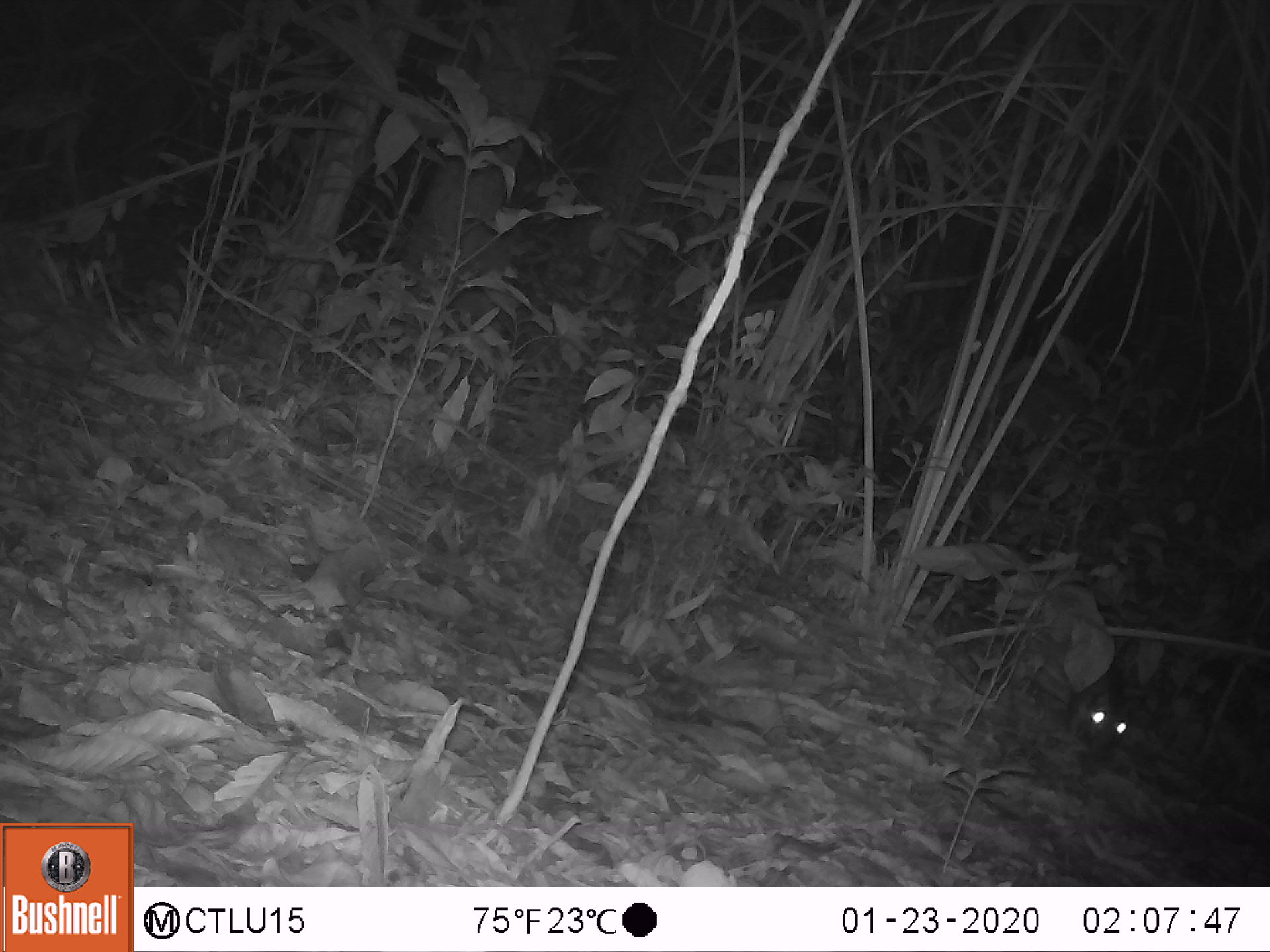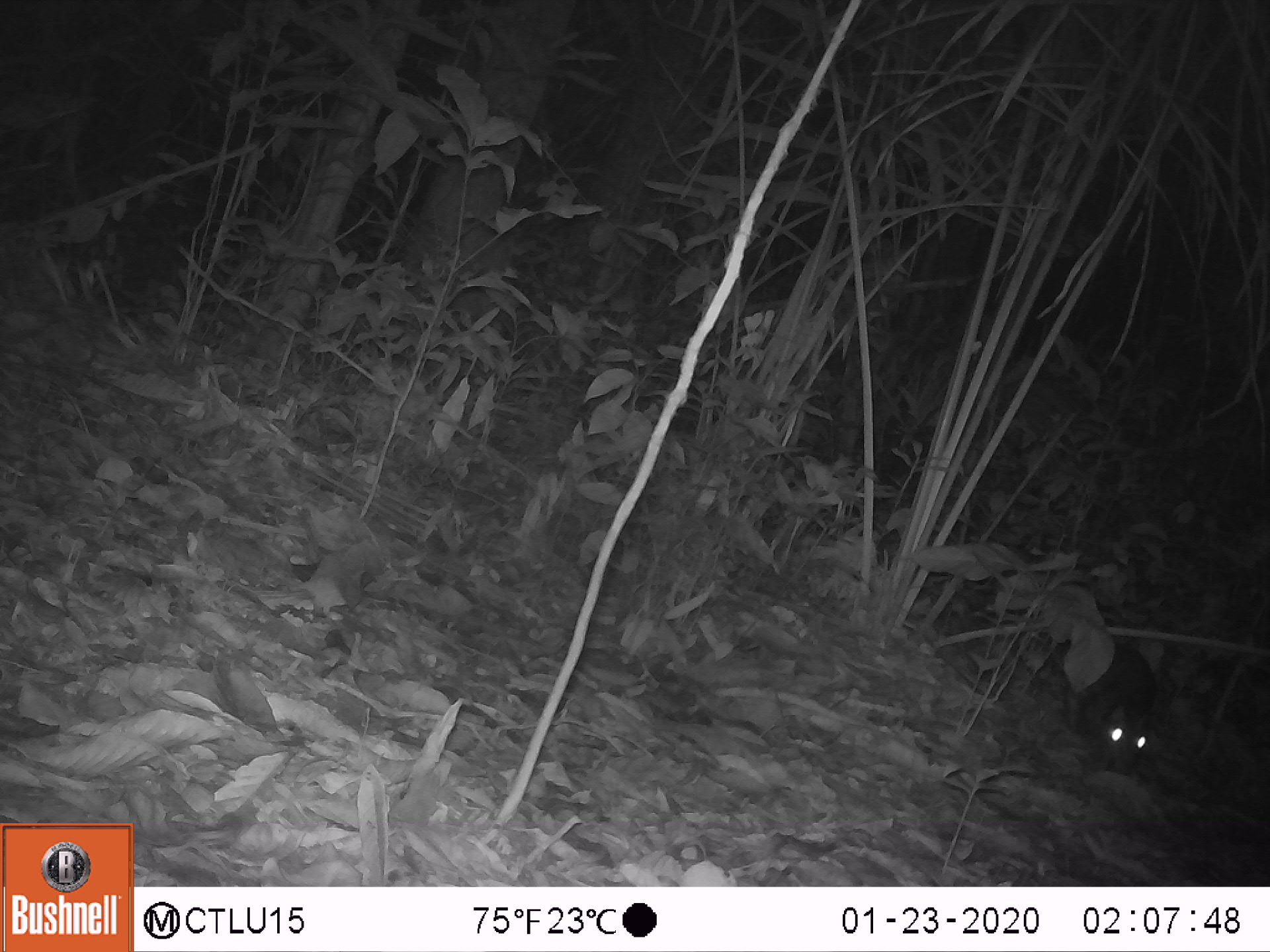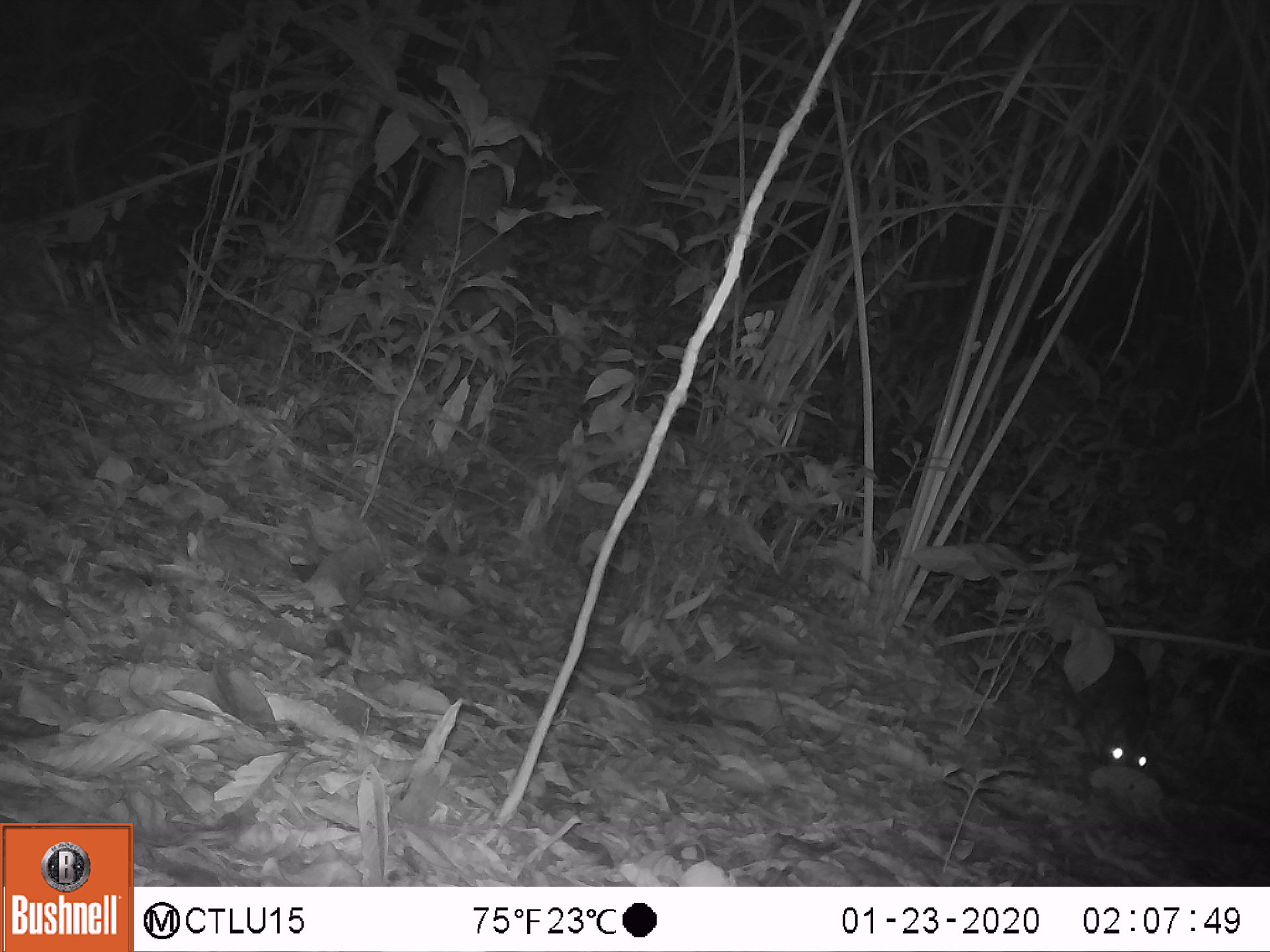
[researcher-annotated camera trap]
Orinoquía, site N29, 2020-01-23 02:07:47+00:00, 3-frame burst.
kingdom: Animalia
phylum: Chordata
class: Mammalia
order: Rodentia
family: Cuniculidae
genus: Cuniculus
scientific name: Cuniculus paca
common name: spotted paca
Spotted paca (Cuniculus paca).